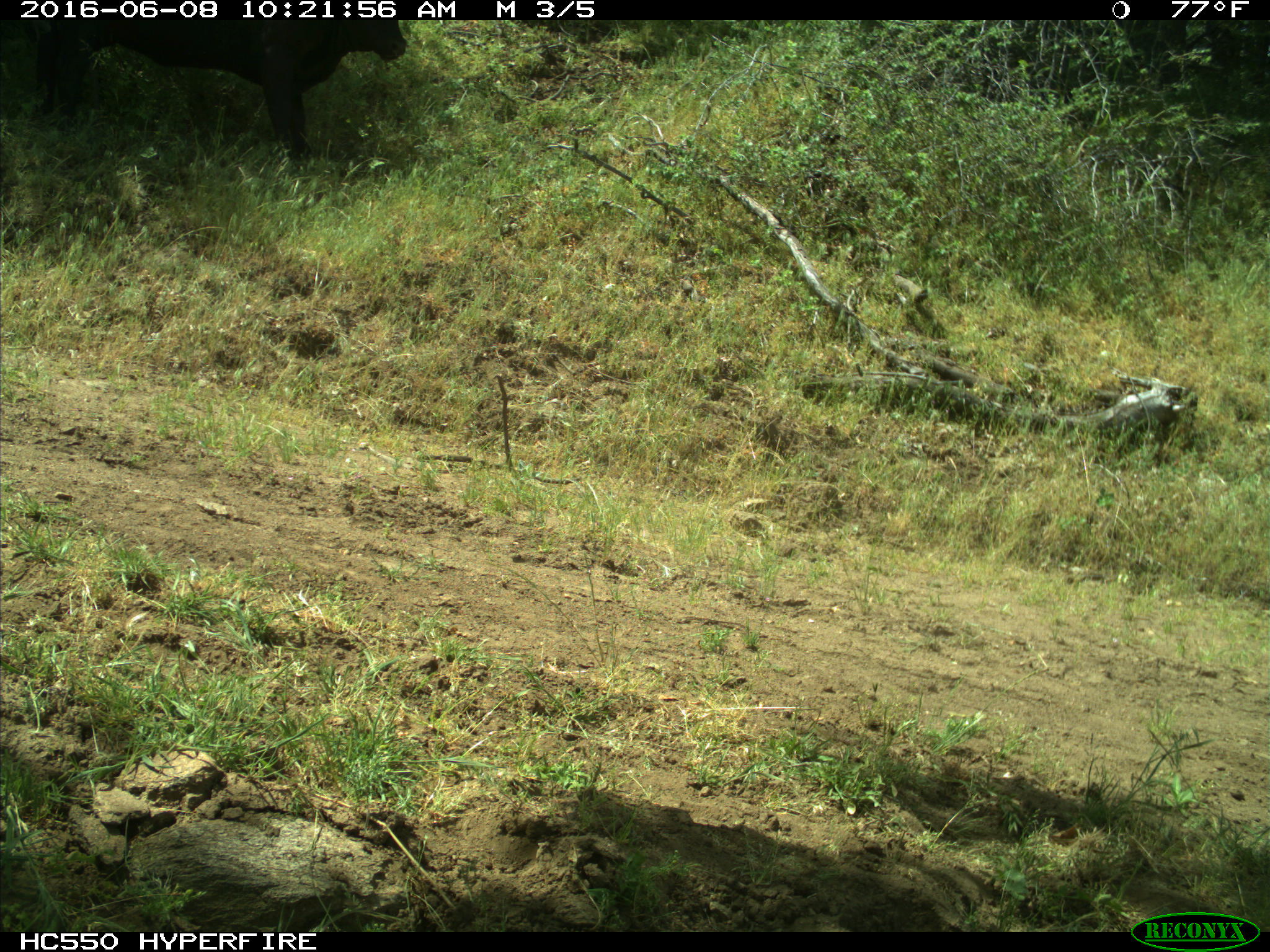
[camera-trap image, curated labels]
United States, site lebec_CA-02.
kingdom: Animalia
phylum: Chordata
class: Mammalia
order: Artiodactyla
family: Bovidae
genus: Bos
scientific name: Bos taurus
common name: domestic cow